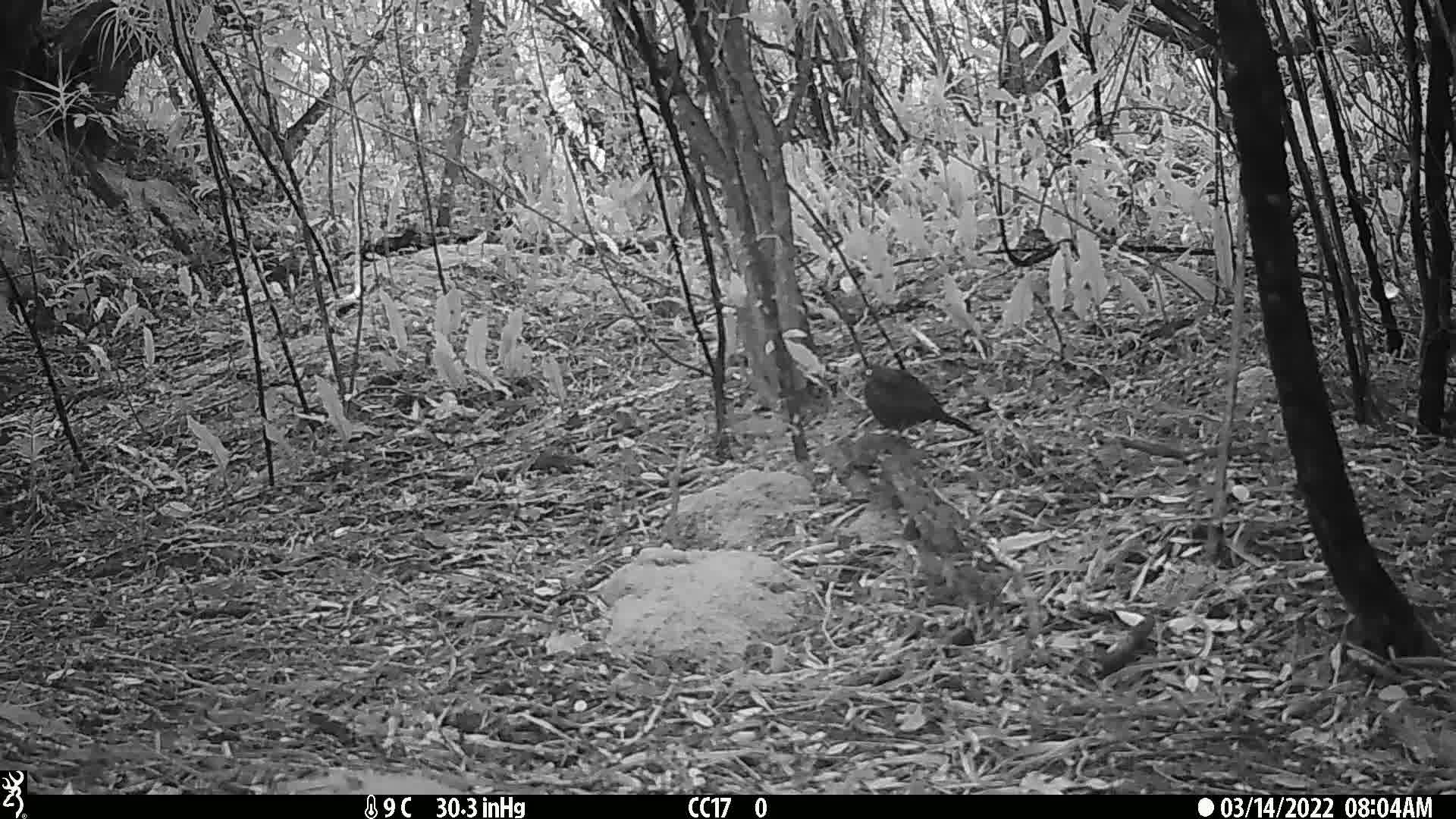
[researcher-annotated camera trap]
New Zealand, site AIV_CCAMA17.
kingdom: Animalia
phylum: Chordata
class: Aves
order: Passeriformes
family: Turdidae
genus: Turdus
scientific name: Turdus merula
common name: eurasian blackbird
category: blackbird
Blackbird (eurasian blackbird) (Turdus merula).